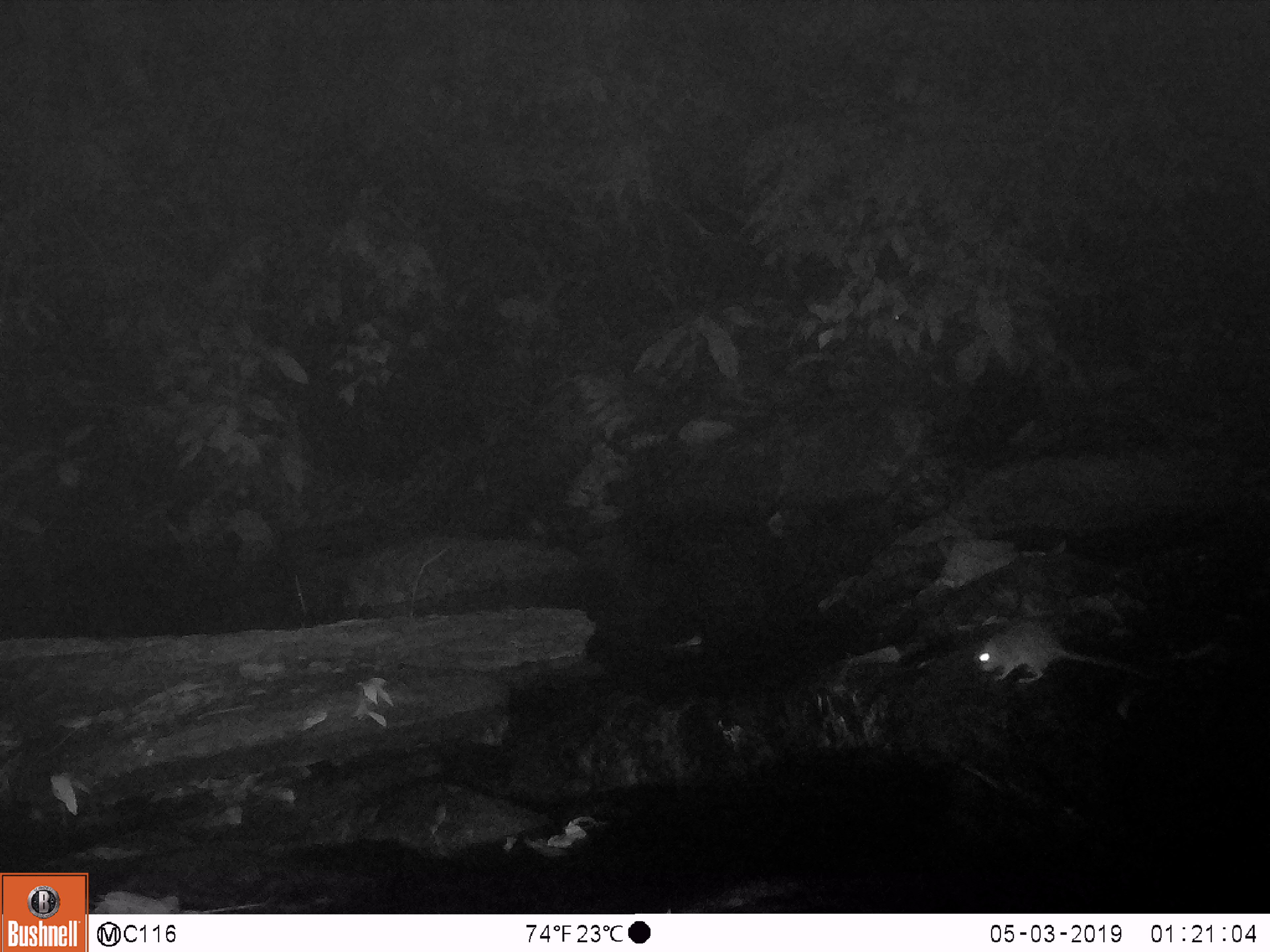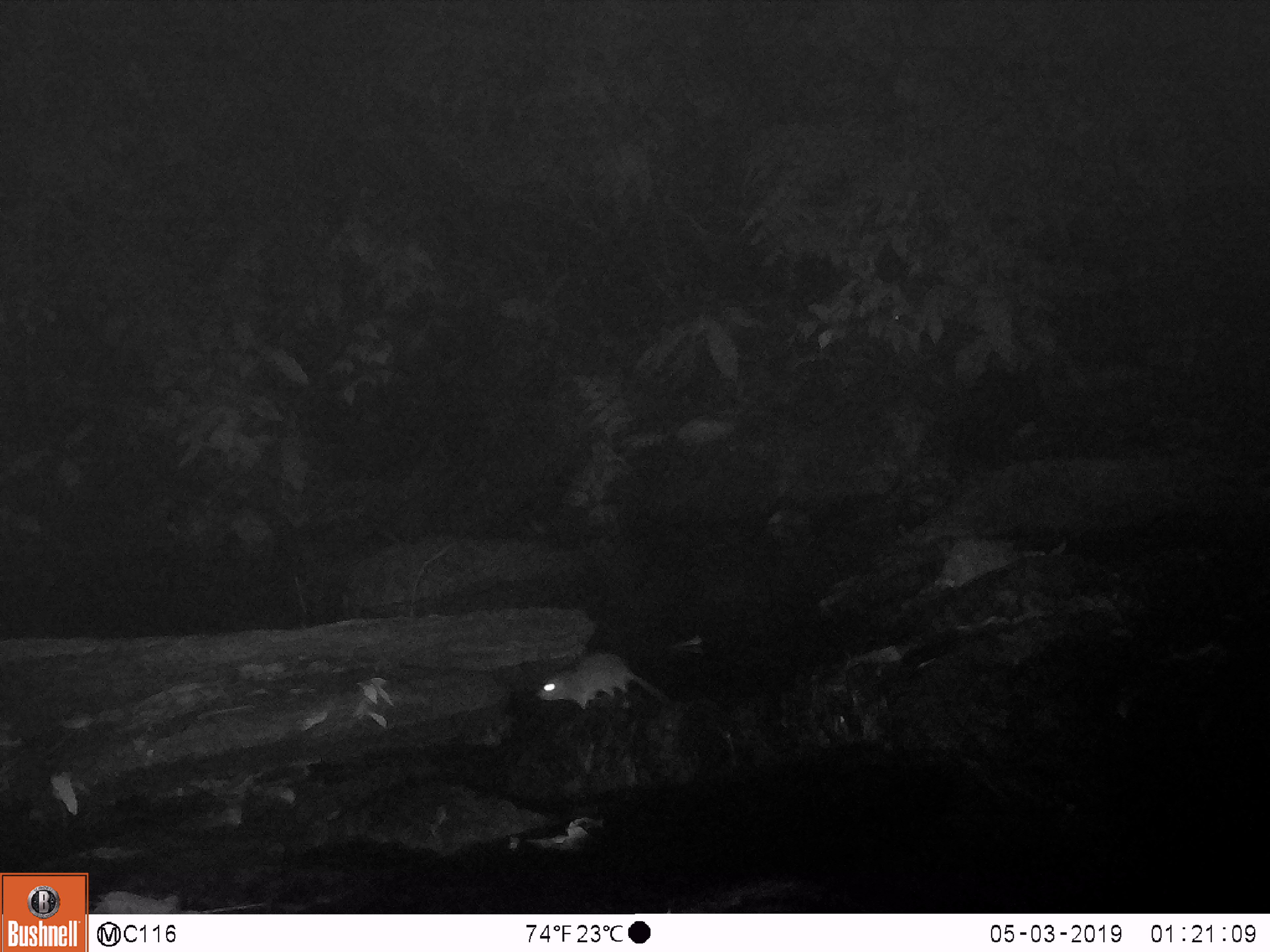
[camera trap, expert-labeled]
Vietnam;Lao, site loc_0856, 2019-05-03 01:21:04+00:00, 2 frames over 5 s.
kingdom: Animalia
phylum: Chordata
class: Mammalia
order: Rodentia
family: Muridae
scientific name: Muridae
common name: old-world mice and rats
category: unidentified murid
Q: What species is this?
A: Unidentified murid (old-world mice and rats) (Muridae).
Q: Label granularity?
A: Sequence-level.